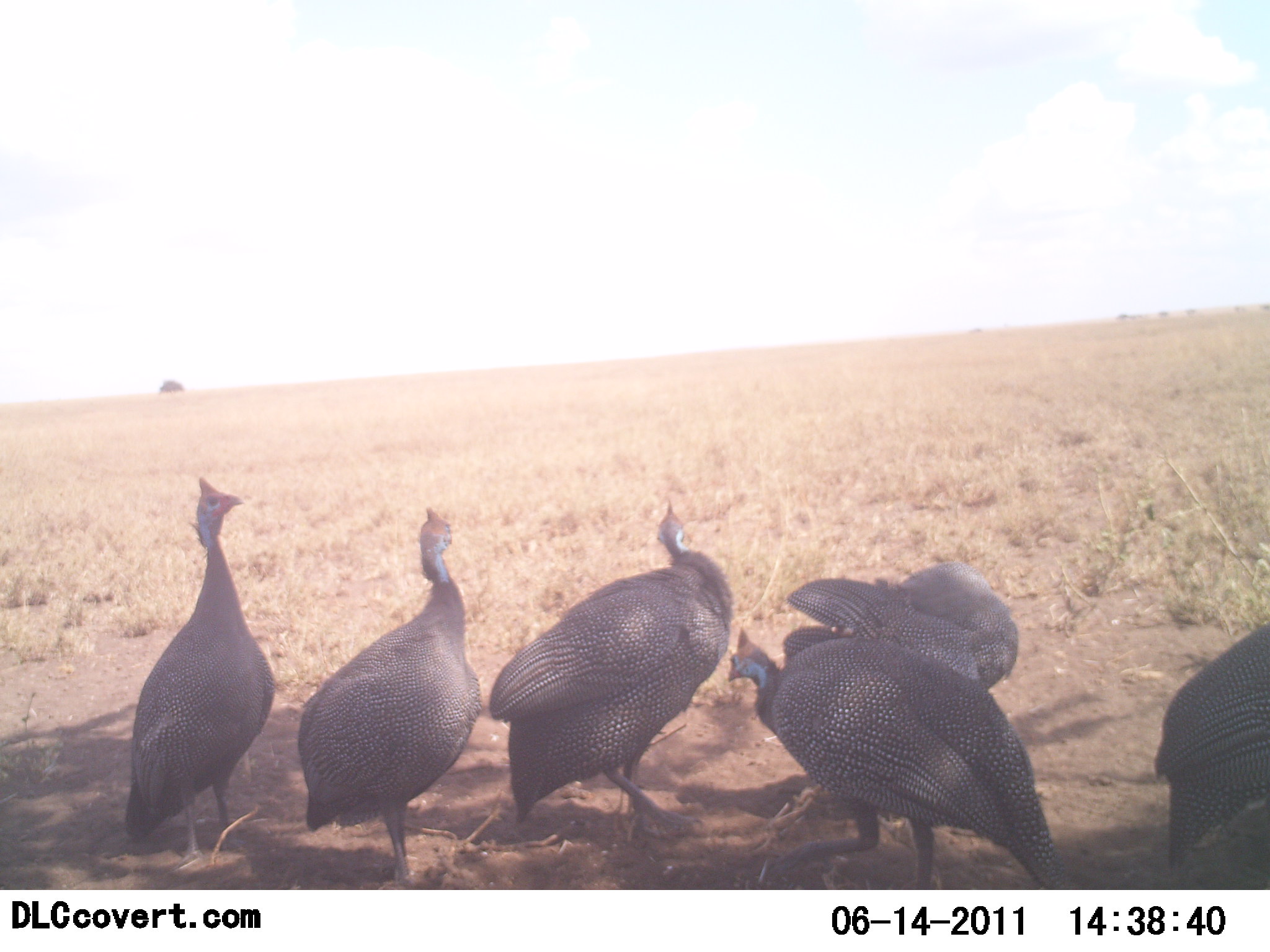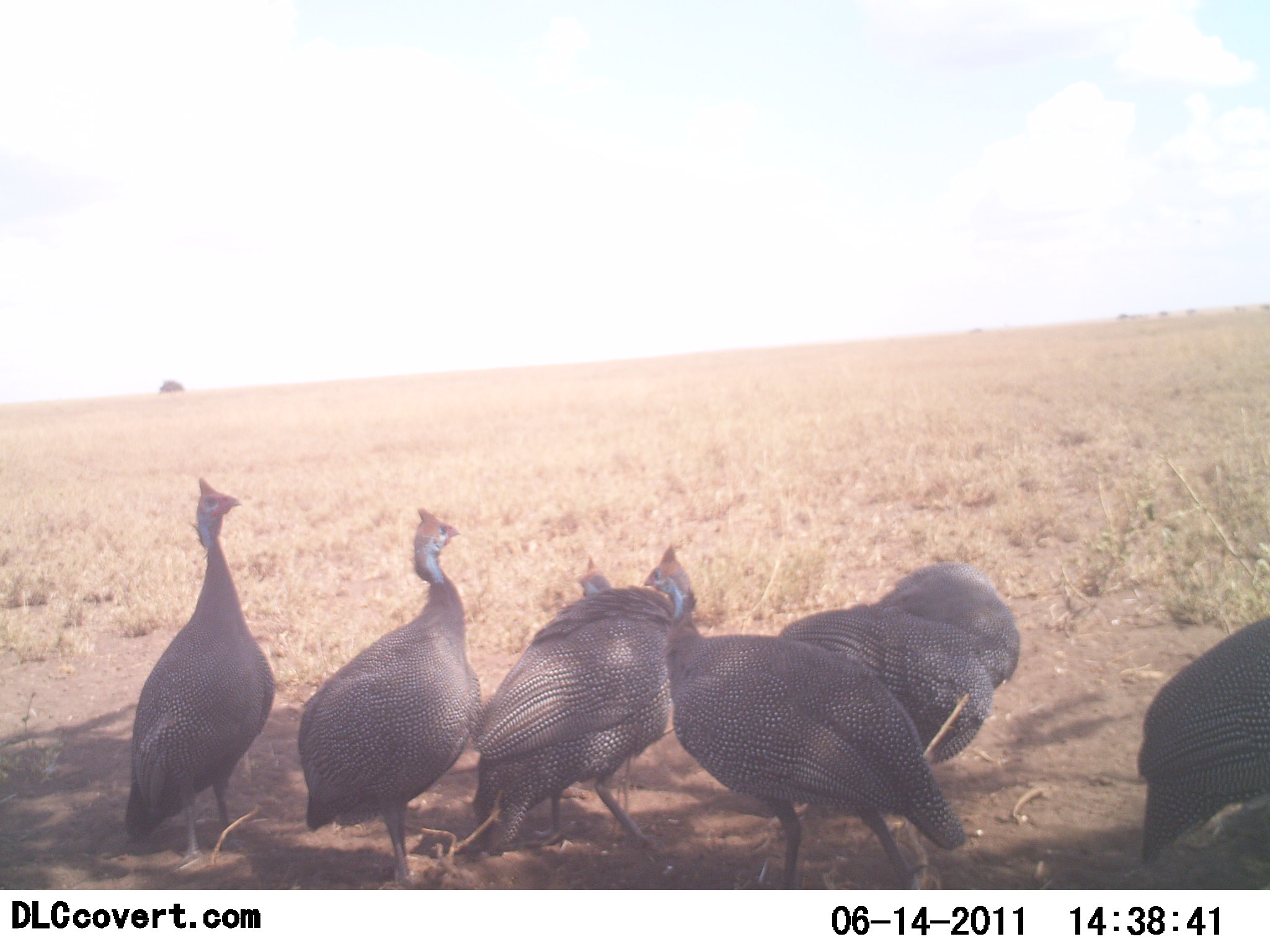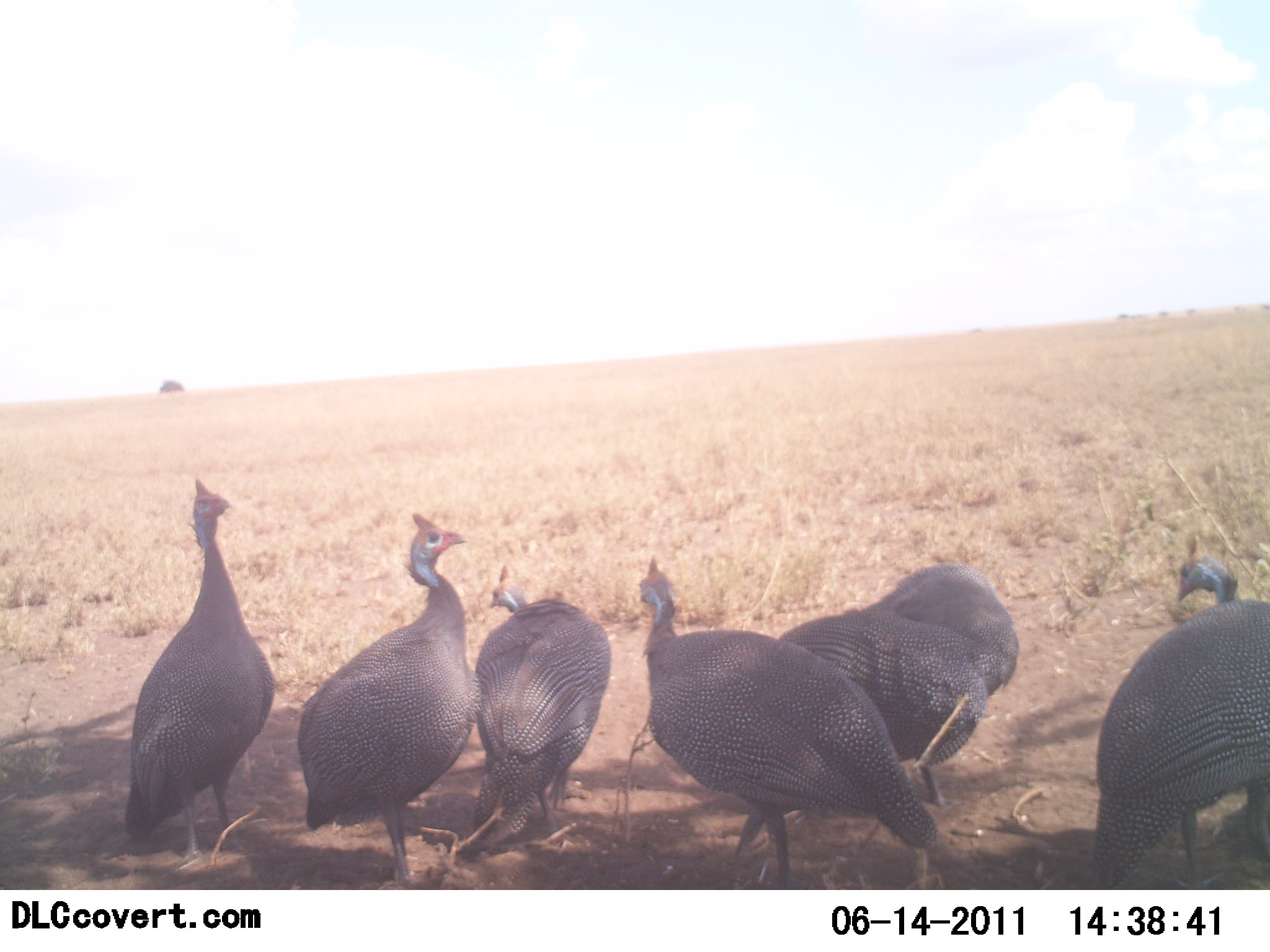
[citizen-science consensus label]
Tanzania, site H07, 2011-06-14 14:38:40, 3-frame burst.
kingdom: Animalia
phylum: Chordata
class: Aves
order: Galliformes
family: Numididae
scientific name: Numididae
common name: guinea fowl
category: guineafowl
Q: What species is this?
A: Guineafowl (guinea fowl) (Numididae).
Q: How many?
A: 7.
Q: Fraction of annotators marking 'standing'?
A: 83%.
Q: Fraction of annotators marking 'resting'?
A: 8%.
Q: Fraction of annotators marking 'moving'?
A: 17%.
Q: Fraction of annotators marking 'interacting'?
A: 0%.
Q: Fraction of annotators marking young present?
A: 0%.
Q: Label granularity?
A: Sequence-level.